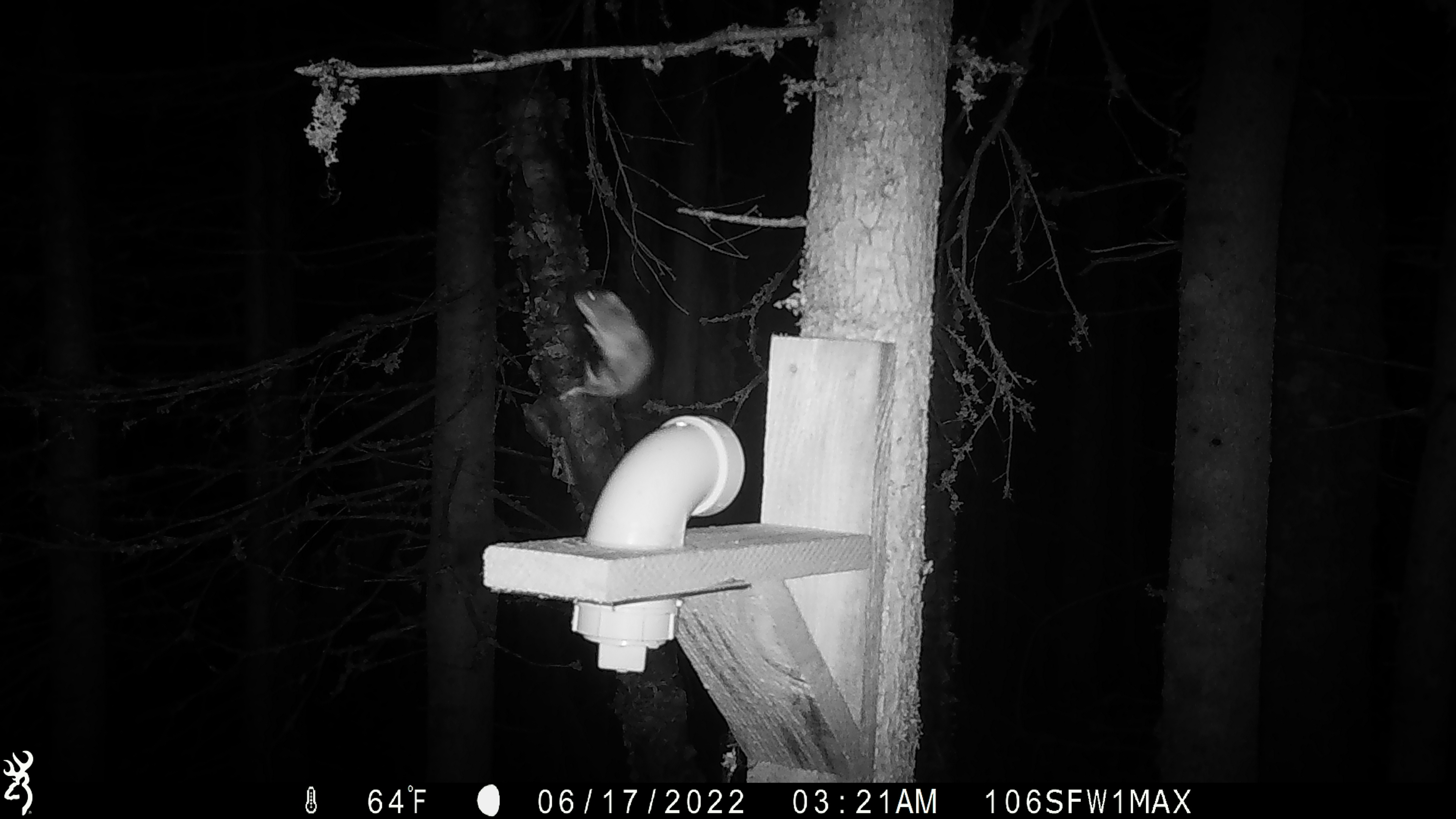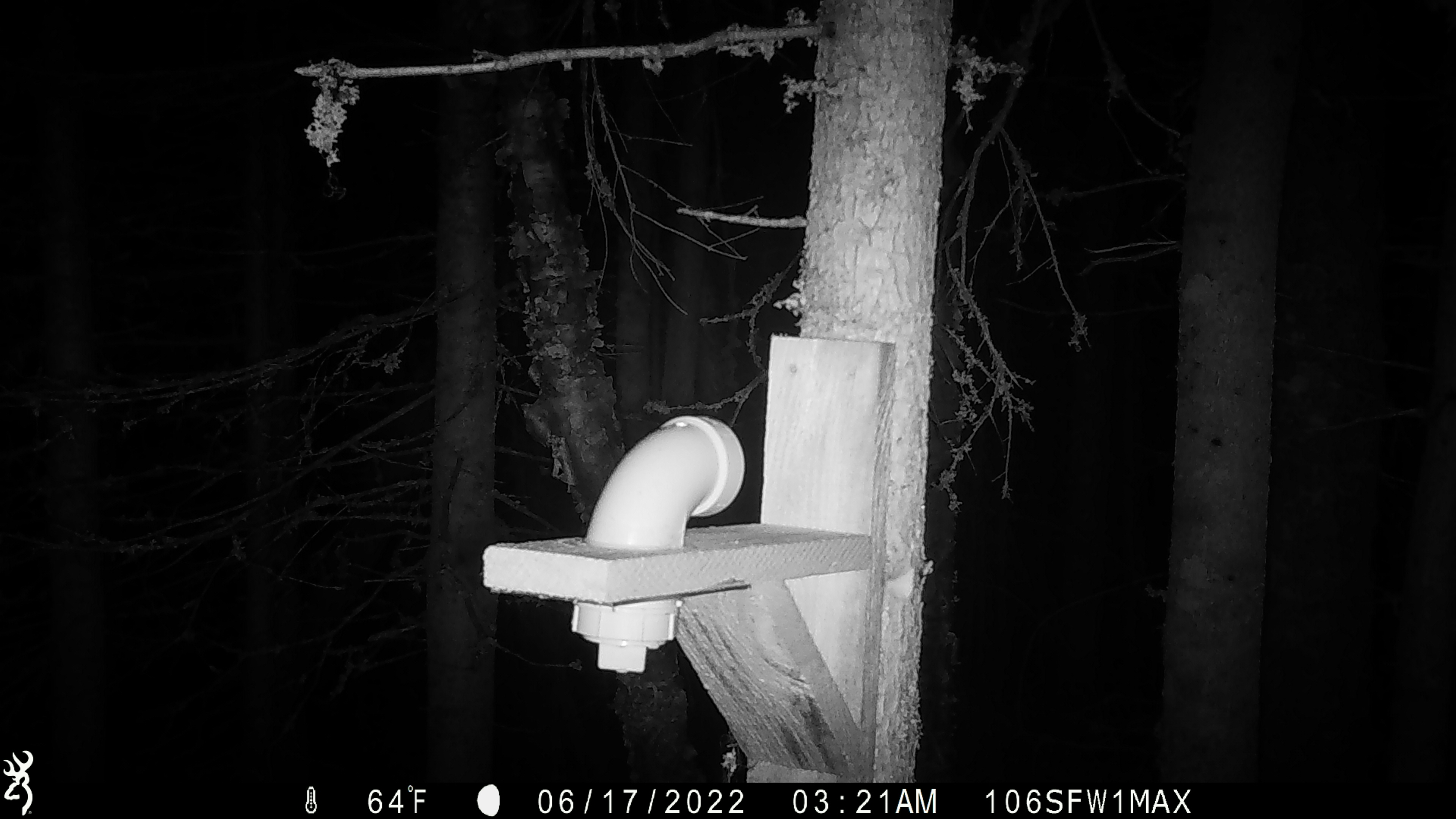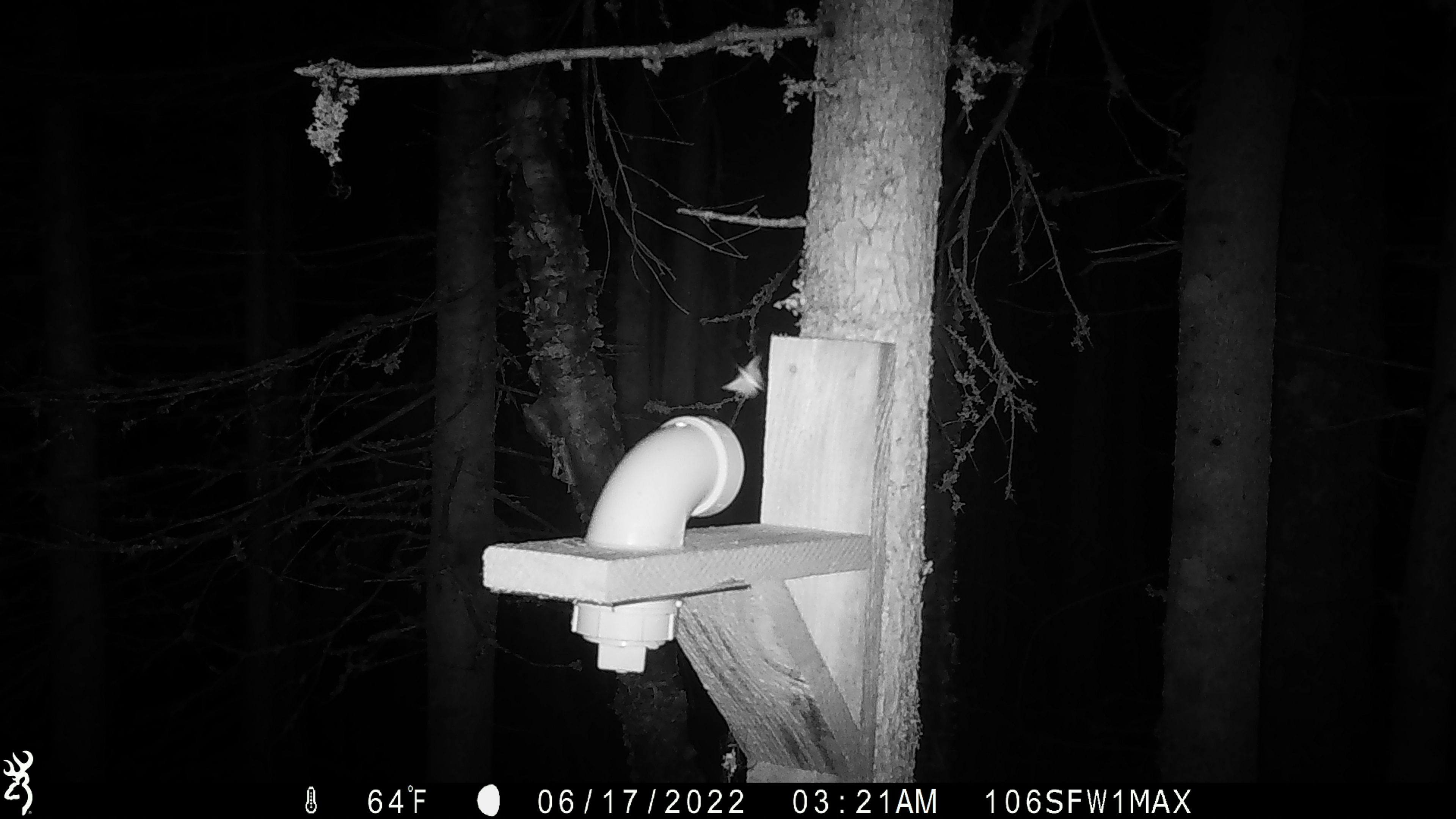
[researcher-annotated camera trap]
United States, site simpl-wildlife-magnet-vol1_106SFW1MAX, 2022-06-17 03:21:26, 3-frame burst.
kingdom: Animalia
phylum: Chordata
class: Mammalia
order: Rodentia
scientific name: Rodentia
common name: mouse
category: mouse sp.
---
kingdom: Animalia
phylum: Arthropoda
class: Insecta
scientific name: Insecta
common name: insect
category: insect sp.